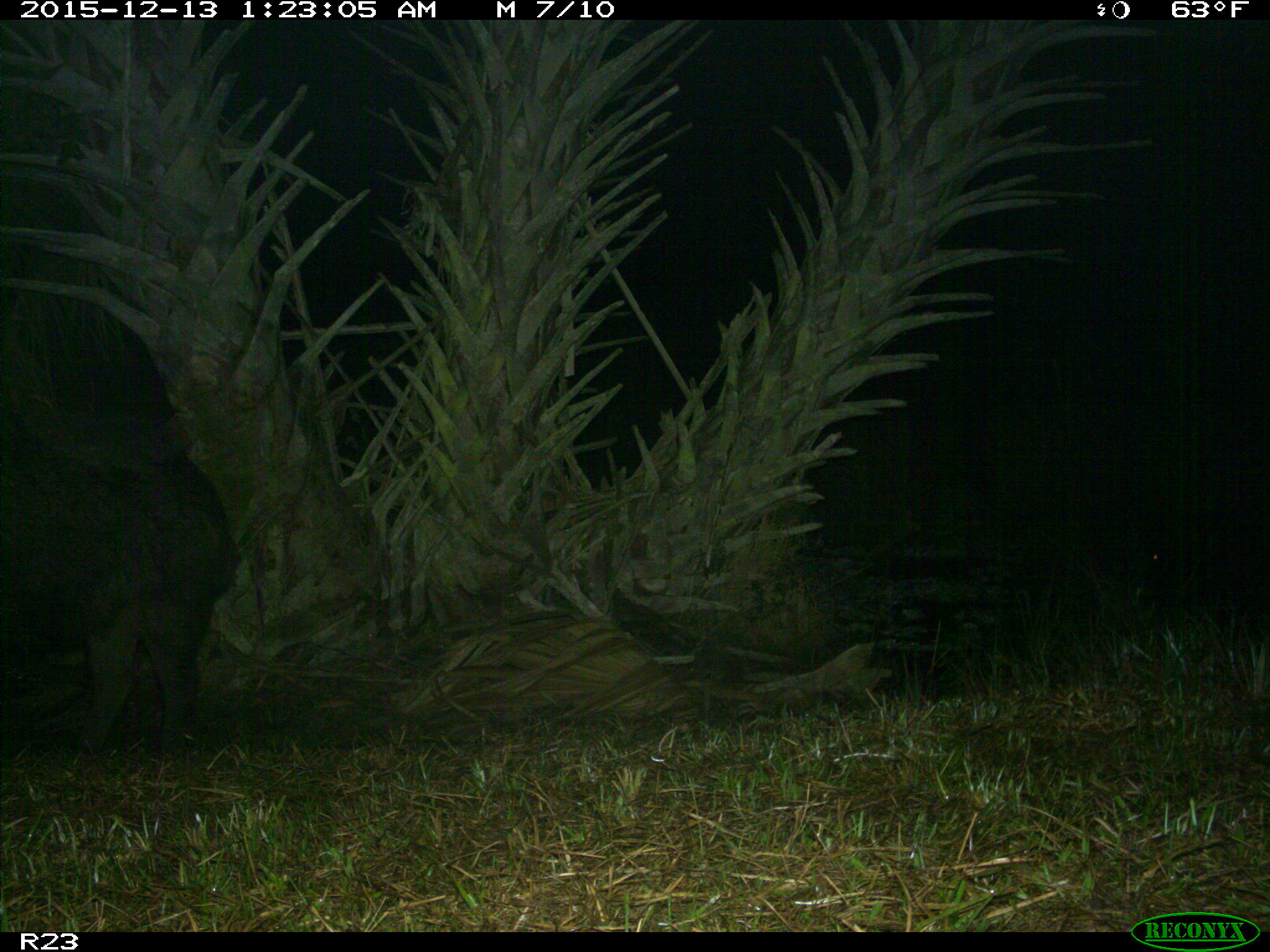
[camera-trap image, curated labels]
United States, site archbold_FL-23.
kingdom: Animalia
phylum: Chordata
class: Mammalia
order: Artiodactyla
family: Suidae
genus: Sus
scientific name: Sus scrofa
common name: wild boar